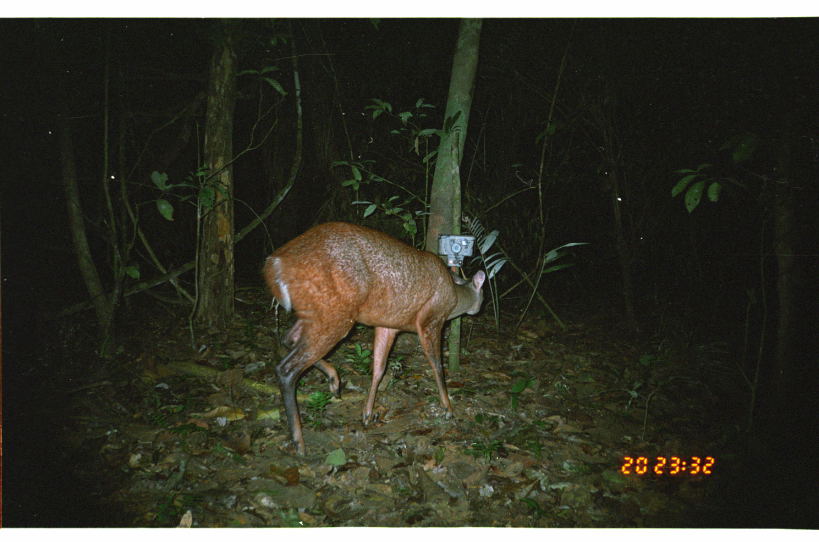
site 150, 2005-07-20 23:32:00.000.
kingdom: Animalia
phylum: Chordata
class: Mammalia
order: Artiodactyla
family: Cervidae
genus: Mazama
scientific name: Mazama americana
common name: red brocket